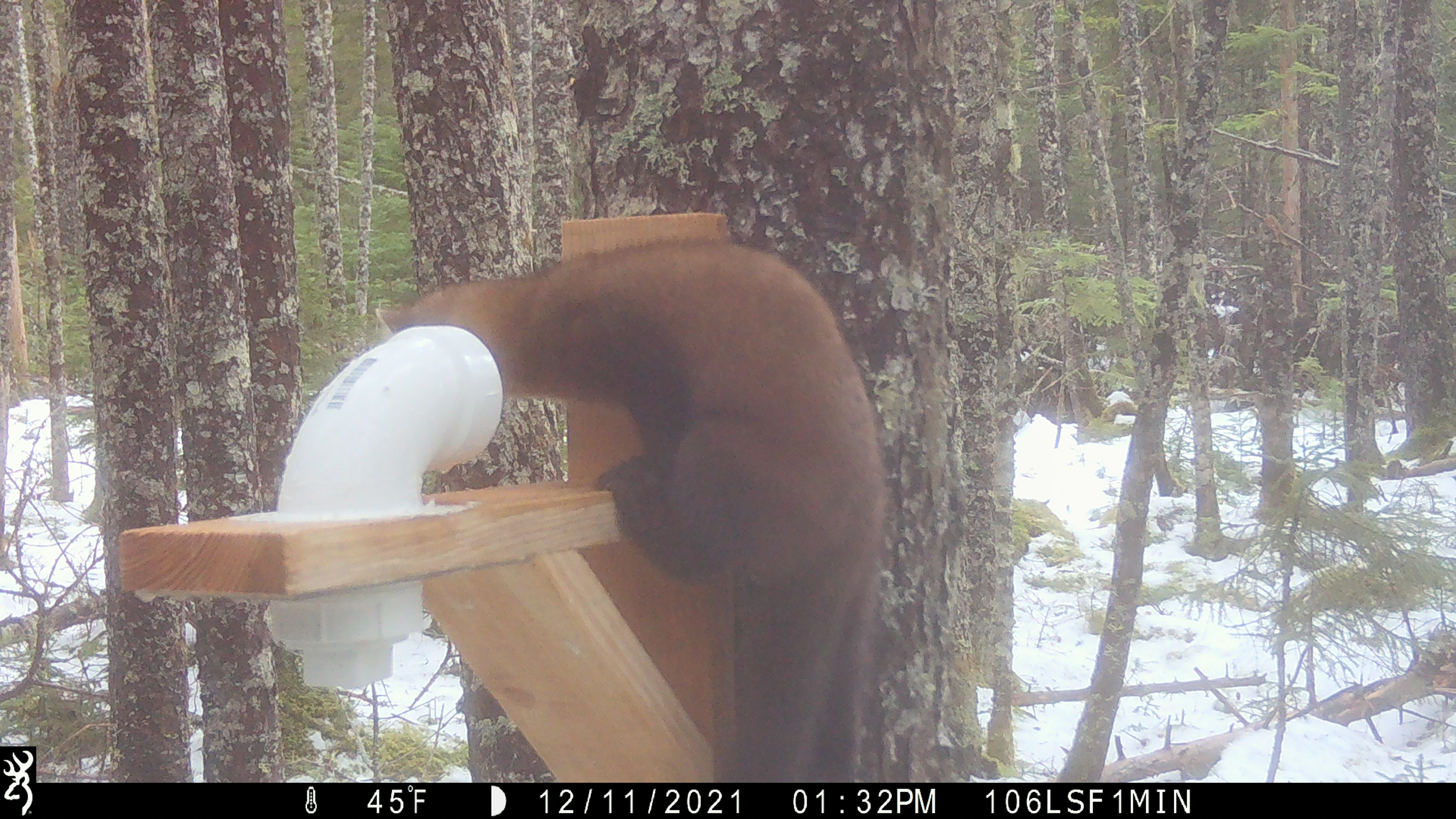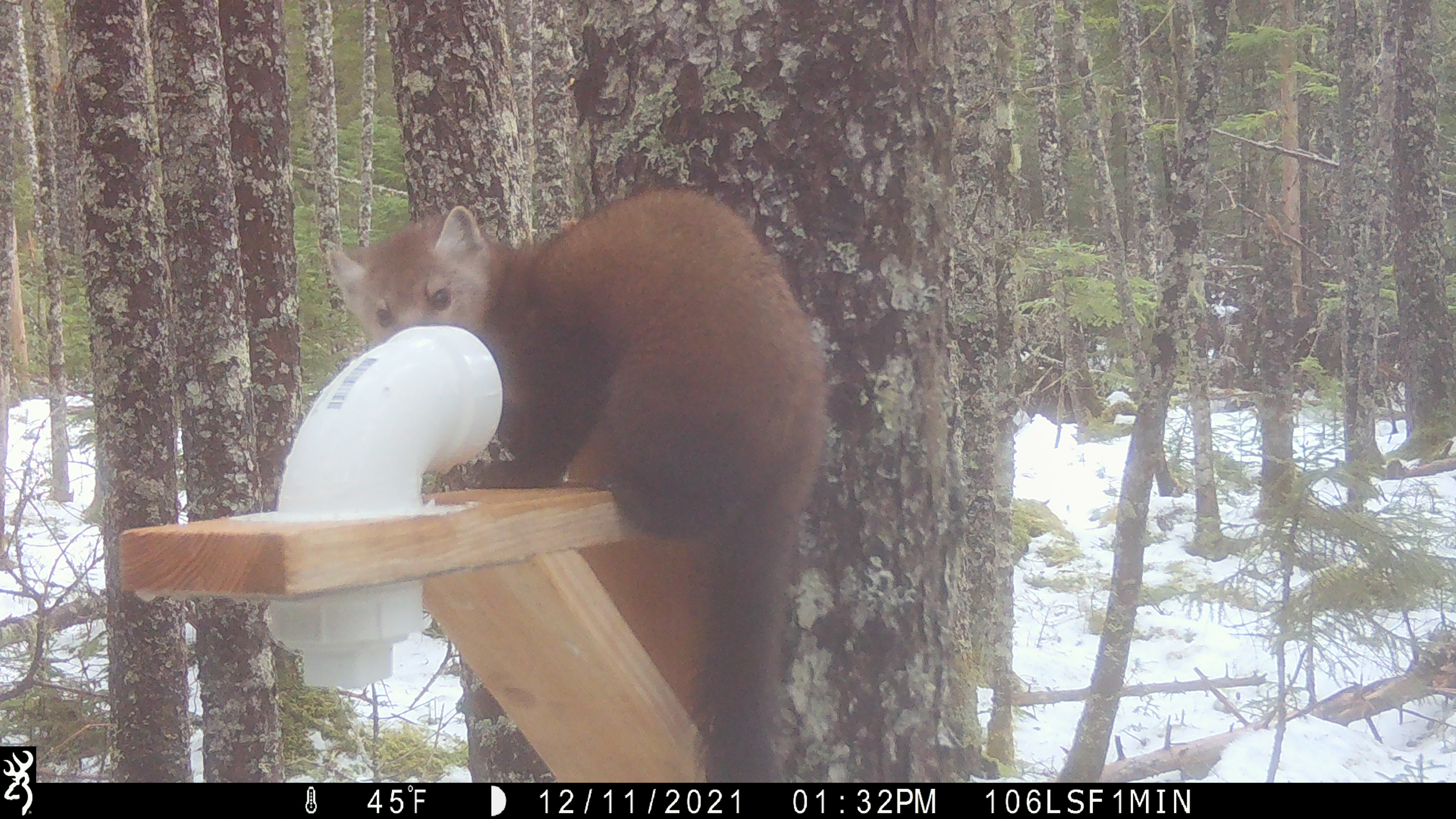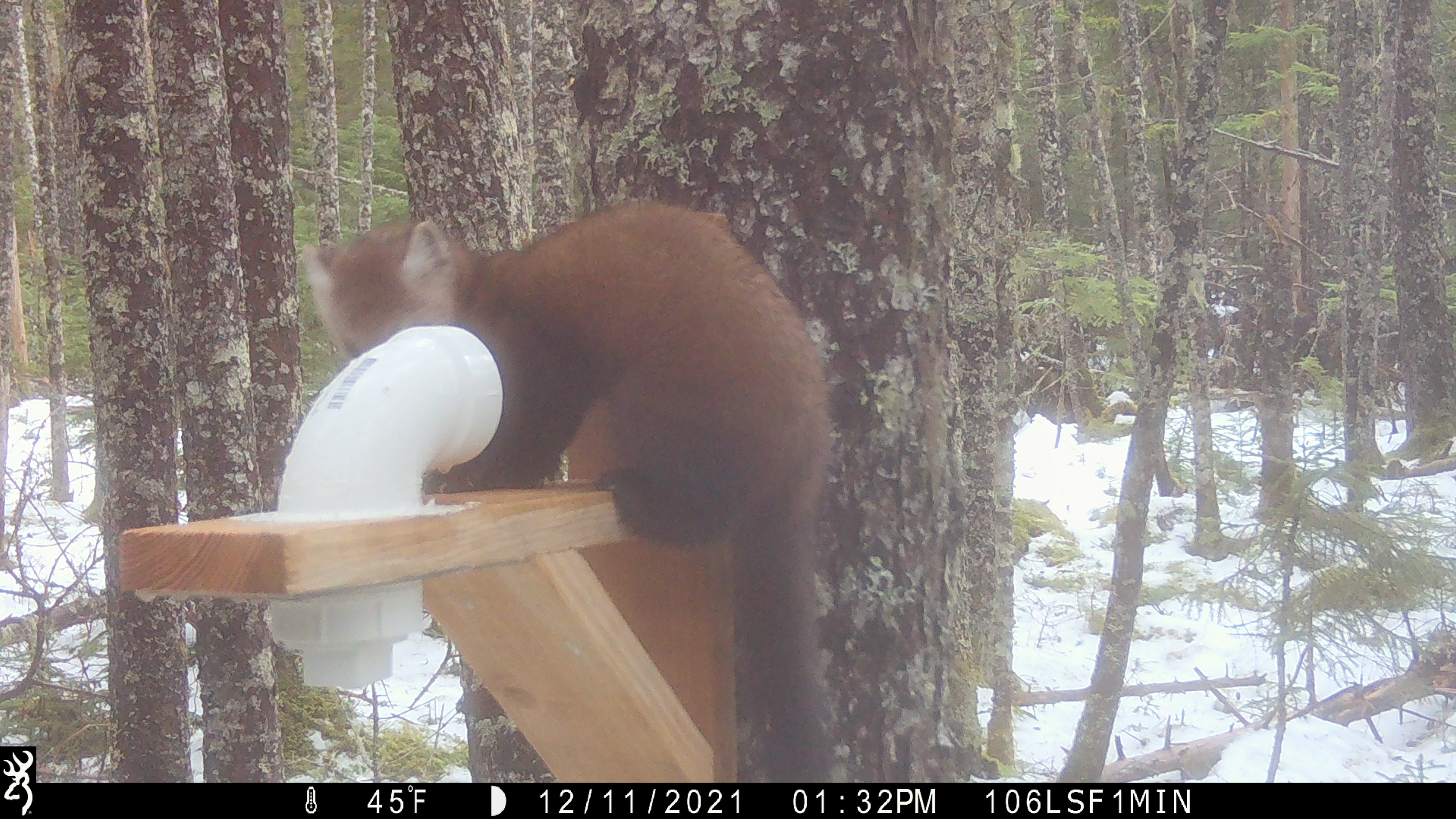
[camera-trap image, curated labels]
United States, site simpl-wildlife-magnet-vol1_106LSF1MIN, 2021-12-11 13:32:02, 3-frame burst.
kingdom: Animalia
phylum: Chordata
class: Mammalia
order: Carnivora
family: Mustelidae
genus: Martes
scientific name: Martes americana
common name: american marten